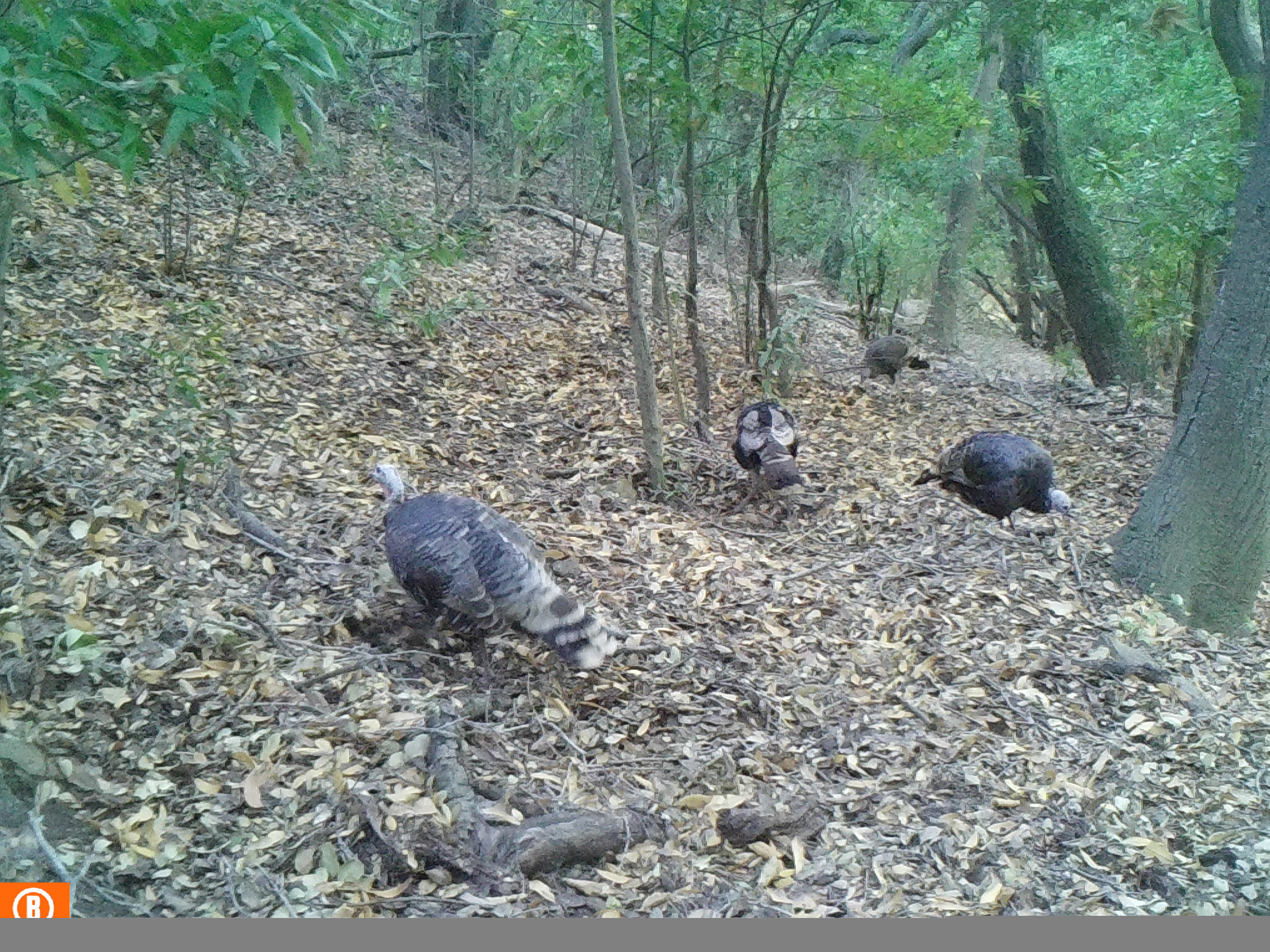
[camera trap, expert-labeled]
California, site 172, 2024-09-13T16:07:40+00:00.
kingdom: Animalia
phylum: Chordata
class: Aves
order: Galliformes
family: Phasianidae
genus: Meleagris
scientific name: Meleagris gallopavo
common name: turkey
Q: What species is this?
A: Turkey (Meleagris gallopavo).